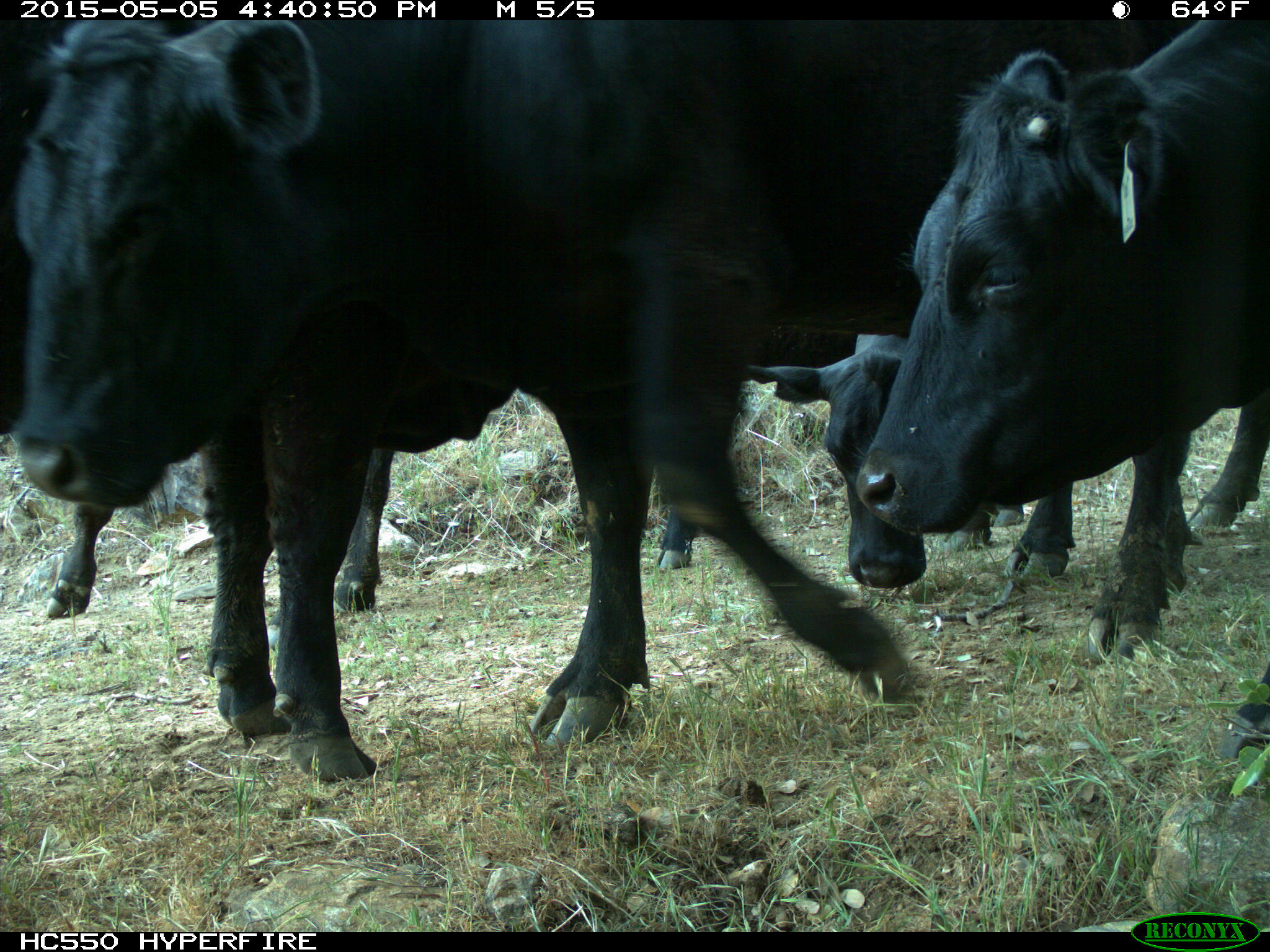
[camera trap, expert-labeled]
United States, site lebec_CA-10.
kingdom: Animalia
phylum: Chordata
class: Mammalia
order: Artiodactyla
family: Bovidae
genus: Bos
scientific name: Bos taurus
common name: domestic cow